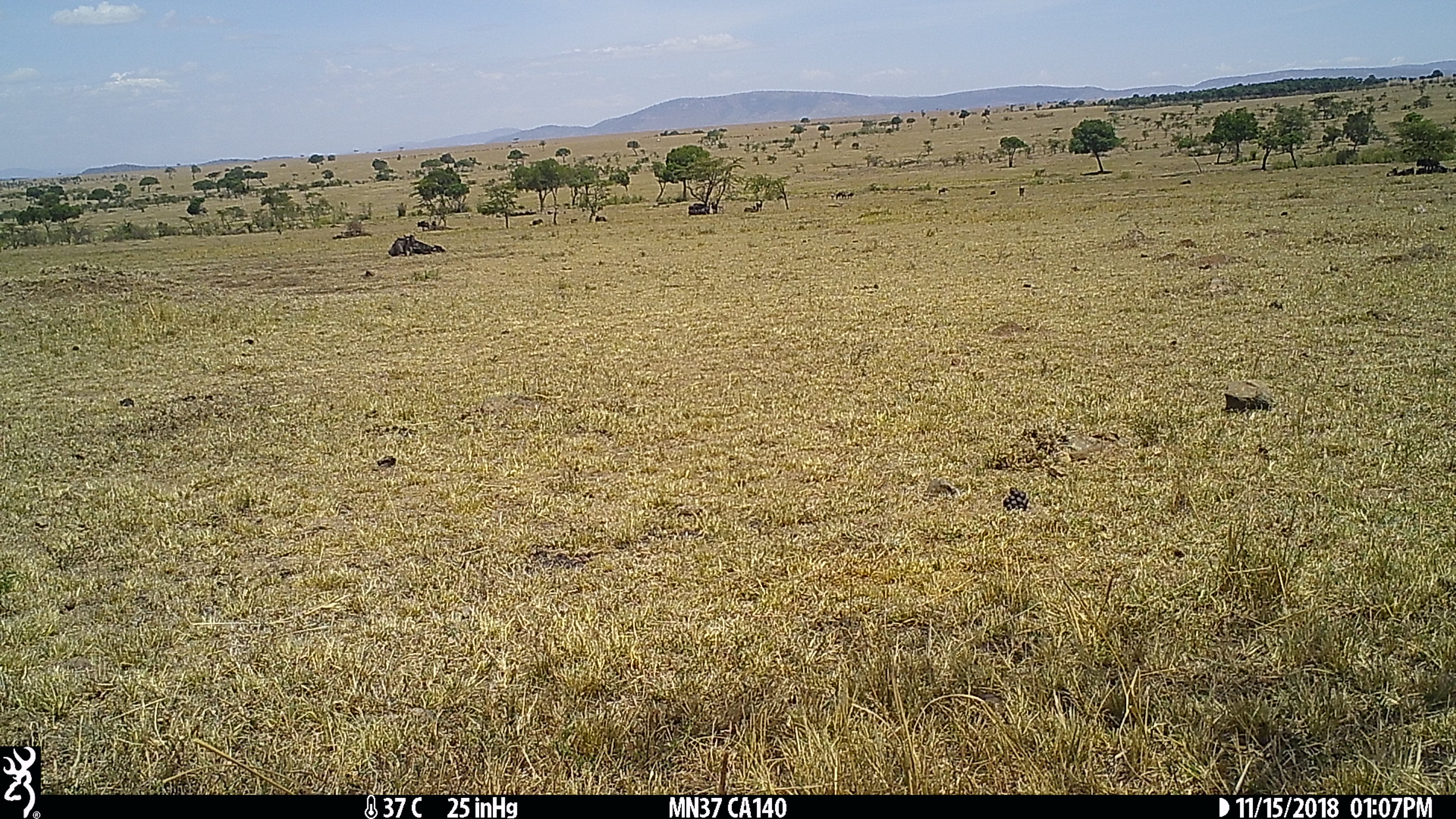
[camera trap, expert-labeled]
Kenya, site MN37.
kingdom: Animalia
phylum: Chordata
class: Mammalia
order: Artiodactyla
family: Bovidae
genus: Connochaetes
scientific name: Connochaetes taurinus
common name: blue wildebeest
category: wildebeest